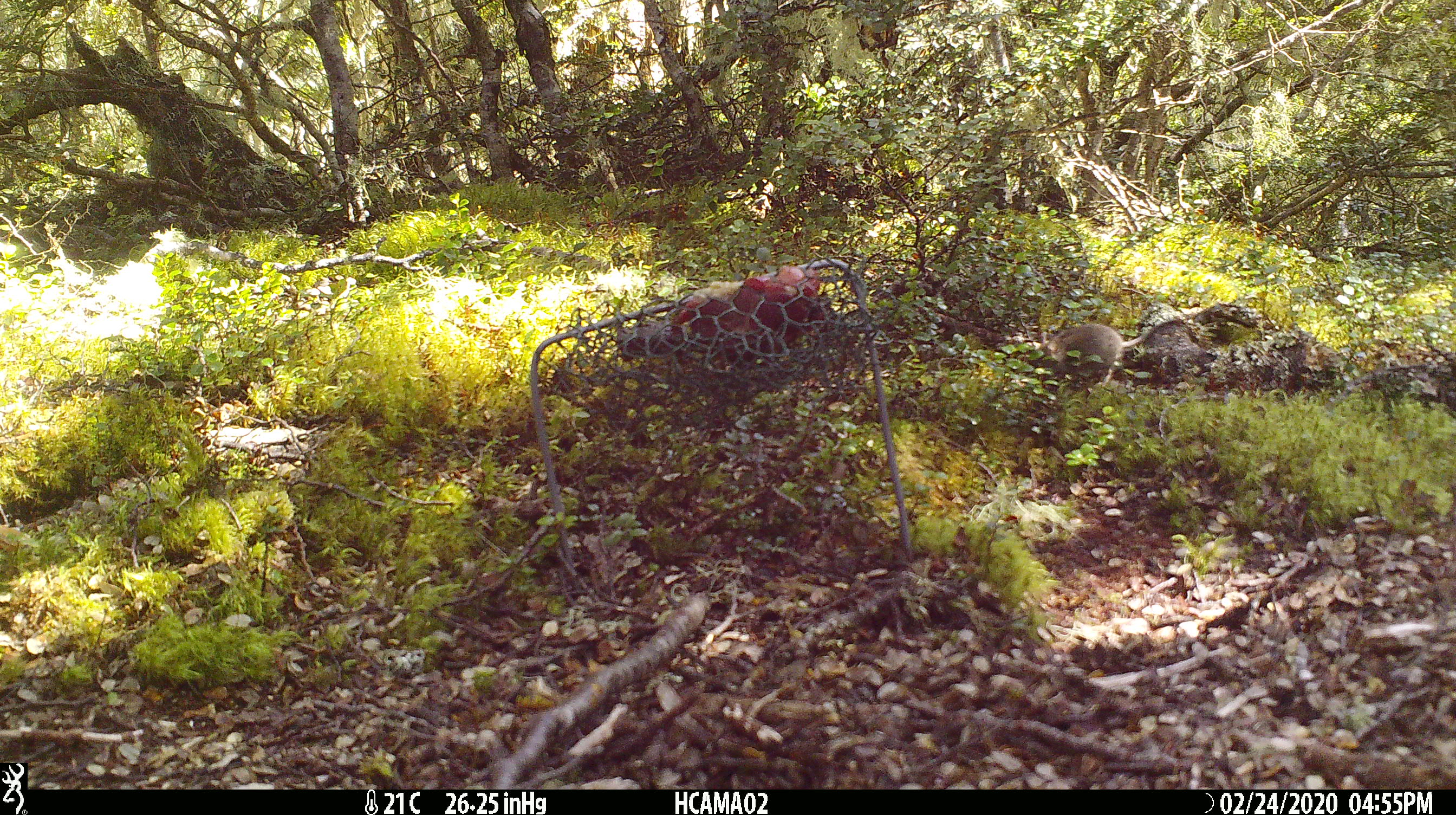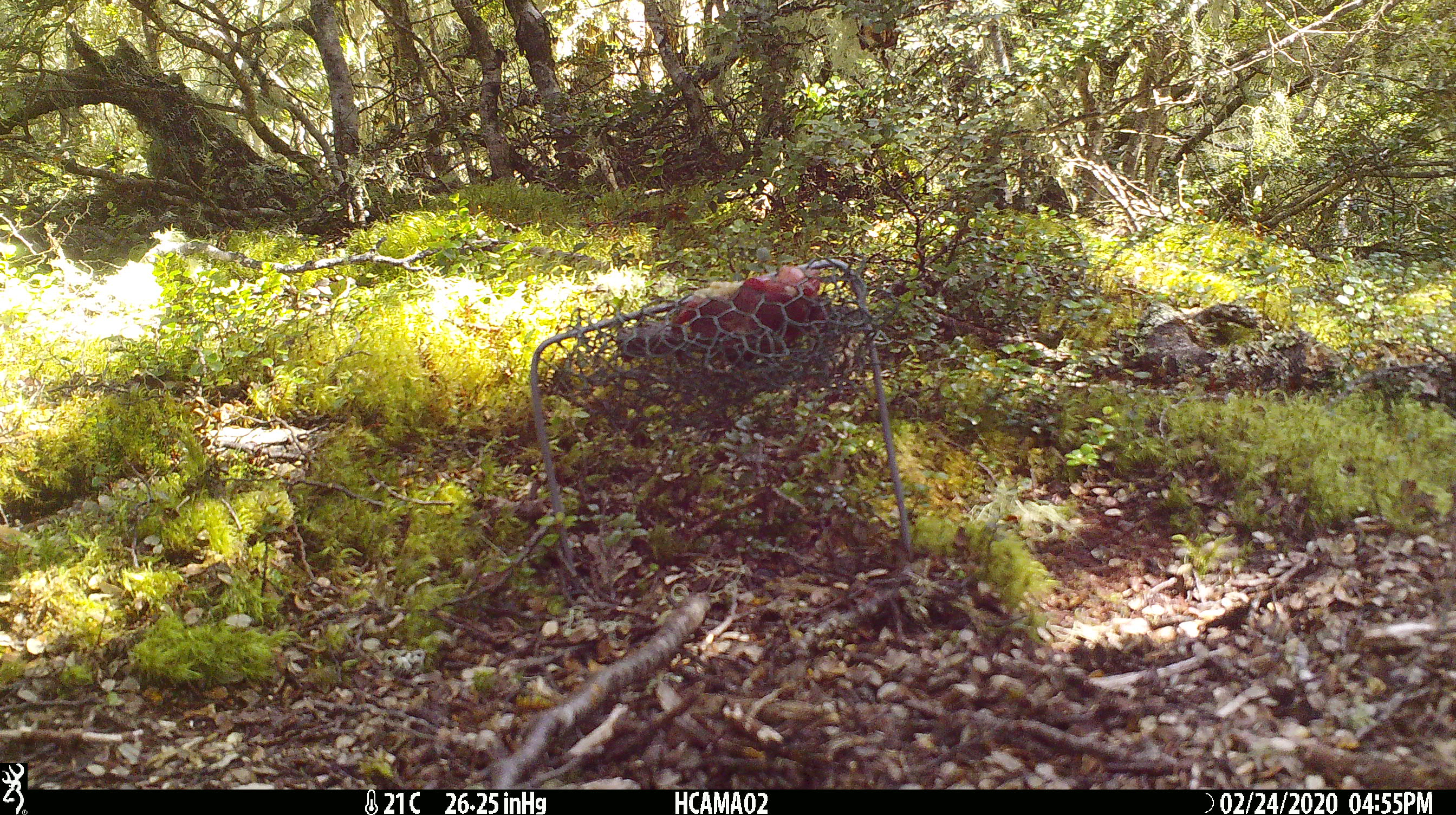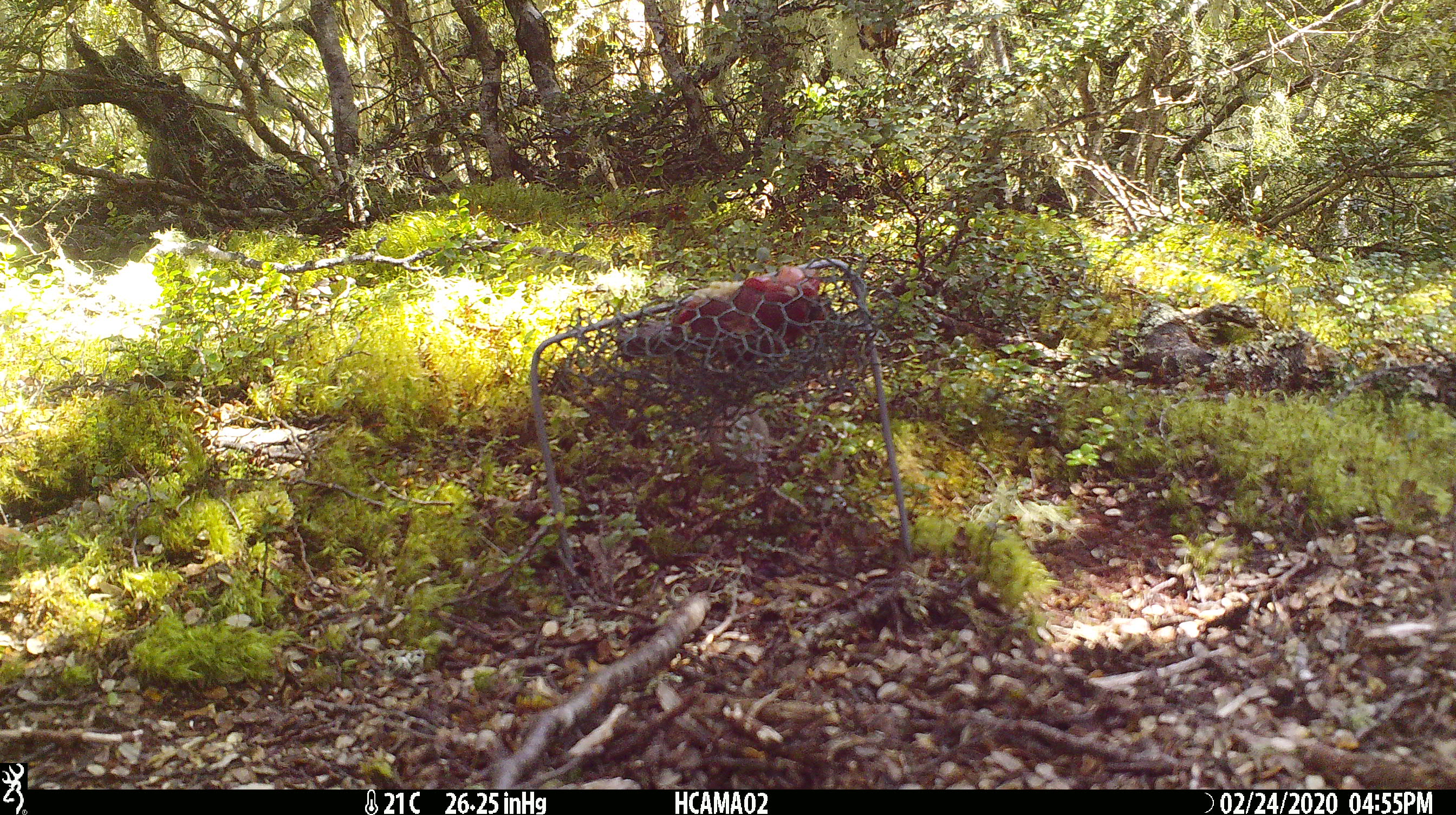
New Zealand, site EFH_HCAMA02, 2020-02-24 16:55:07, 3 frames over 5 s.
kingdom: Animalia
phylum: Chordata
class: Mammalia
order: Rodentia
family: Muridae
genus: Mus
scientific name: Mus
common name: mouse